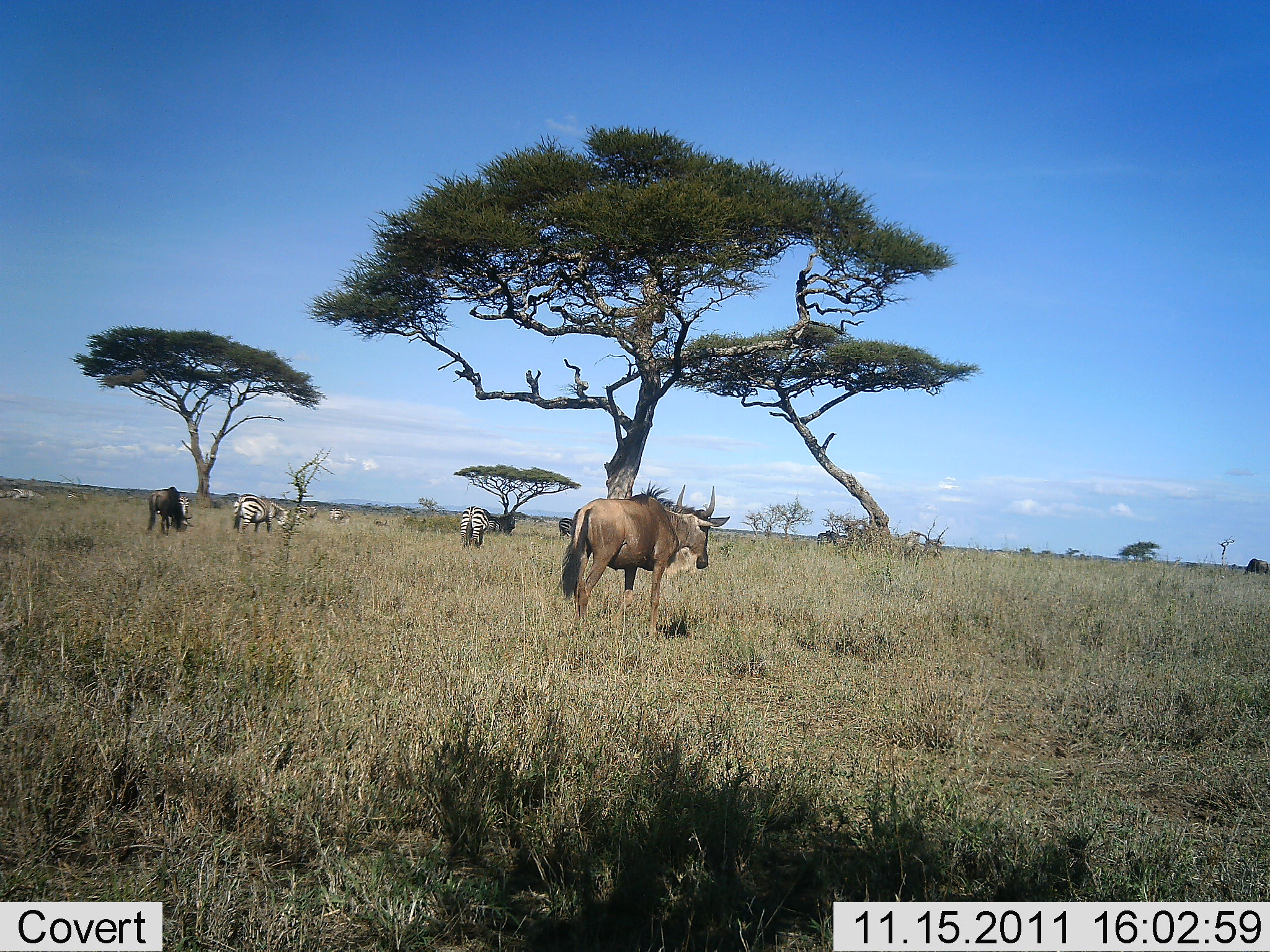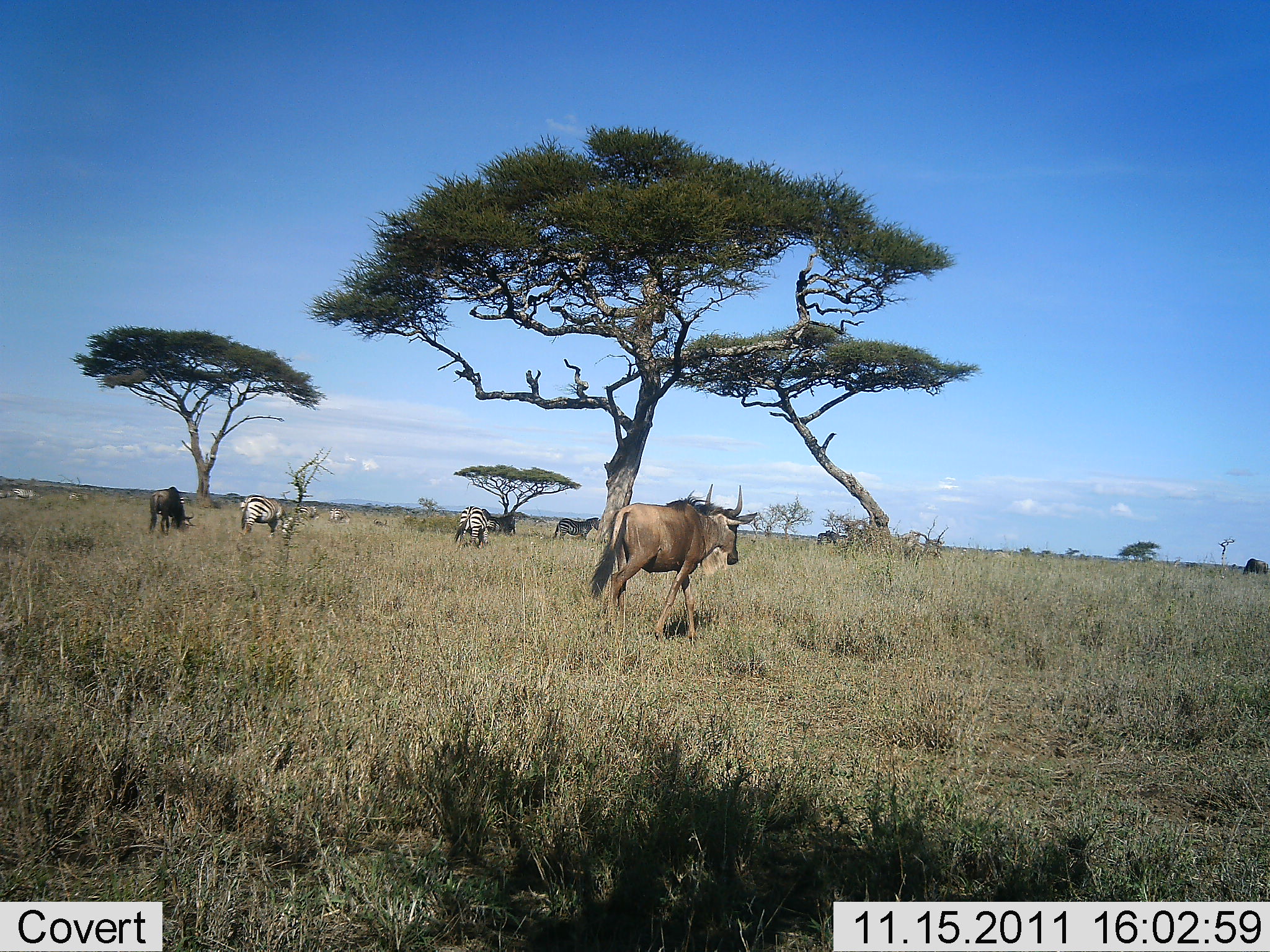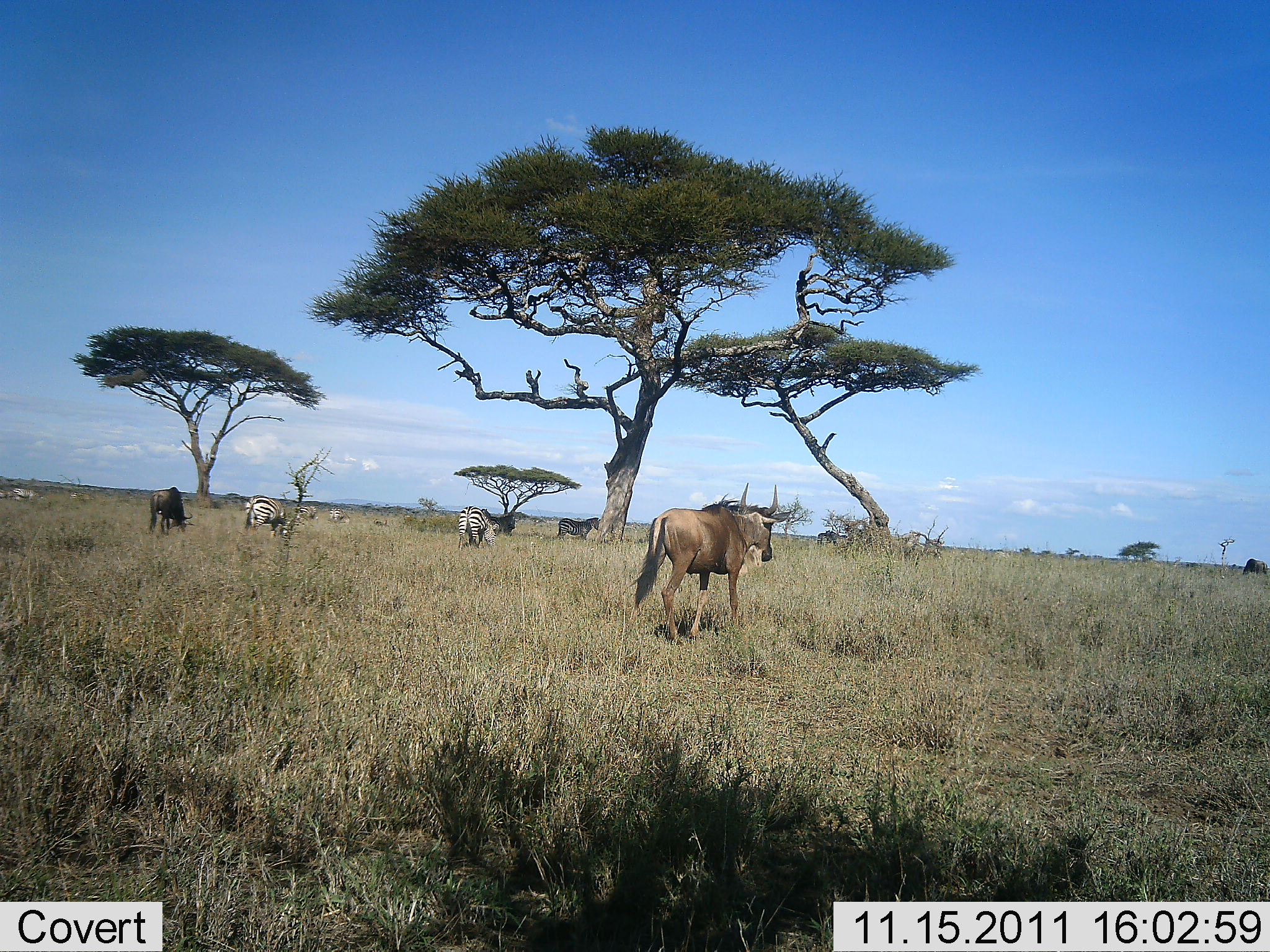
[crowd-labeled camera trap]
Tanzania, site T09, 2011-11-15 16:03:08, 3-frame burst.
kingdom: Animalia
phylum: Chordata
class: Mammalia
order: Artiodactyla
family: Bovidae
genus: Connochaetes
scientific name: Connochaetes taurinus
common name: blue wildebeest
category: wildebeest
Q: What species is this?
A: Wildebeest (blue wildebeest) (Connochaetes taurinus).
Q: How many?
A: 2.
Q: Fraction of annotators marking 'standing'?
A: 36%.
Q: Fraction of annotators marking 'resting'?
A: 0%.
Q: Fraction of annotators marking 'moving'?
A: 86%.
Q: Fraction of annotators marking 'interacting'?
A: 0%.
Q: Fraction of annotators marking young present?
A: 0%.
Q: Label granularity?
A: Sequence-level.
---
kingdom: Animalia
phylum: Chordata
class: Mammalia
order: Perissodactyla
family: Equidae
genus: Equus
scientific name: Equus quagga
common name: plains zebra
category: zebra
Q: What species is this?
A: Zebra (plains zebra) (Equus quagga).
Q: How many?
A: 3.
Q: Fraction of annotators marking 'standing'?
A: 69%.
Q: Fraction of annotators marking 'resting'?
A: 0%.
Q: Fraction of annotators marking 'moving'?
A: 38%.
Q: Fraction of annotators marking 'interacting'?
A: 8%.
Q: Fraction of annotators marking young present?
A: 0%.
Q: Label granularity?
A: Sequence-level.